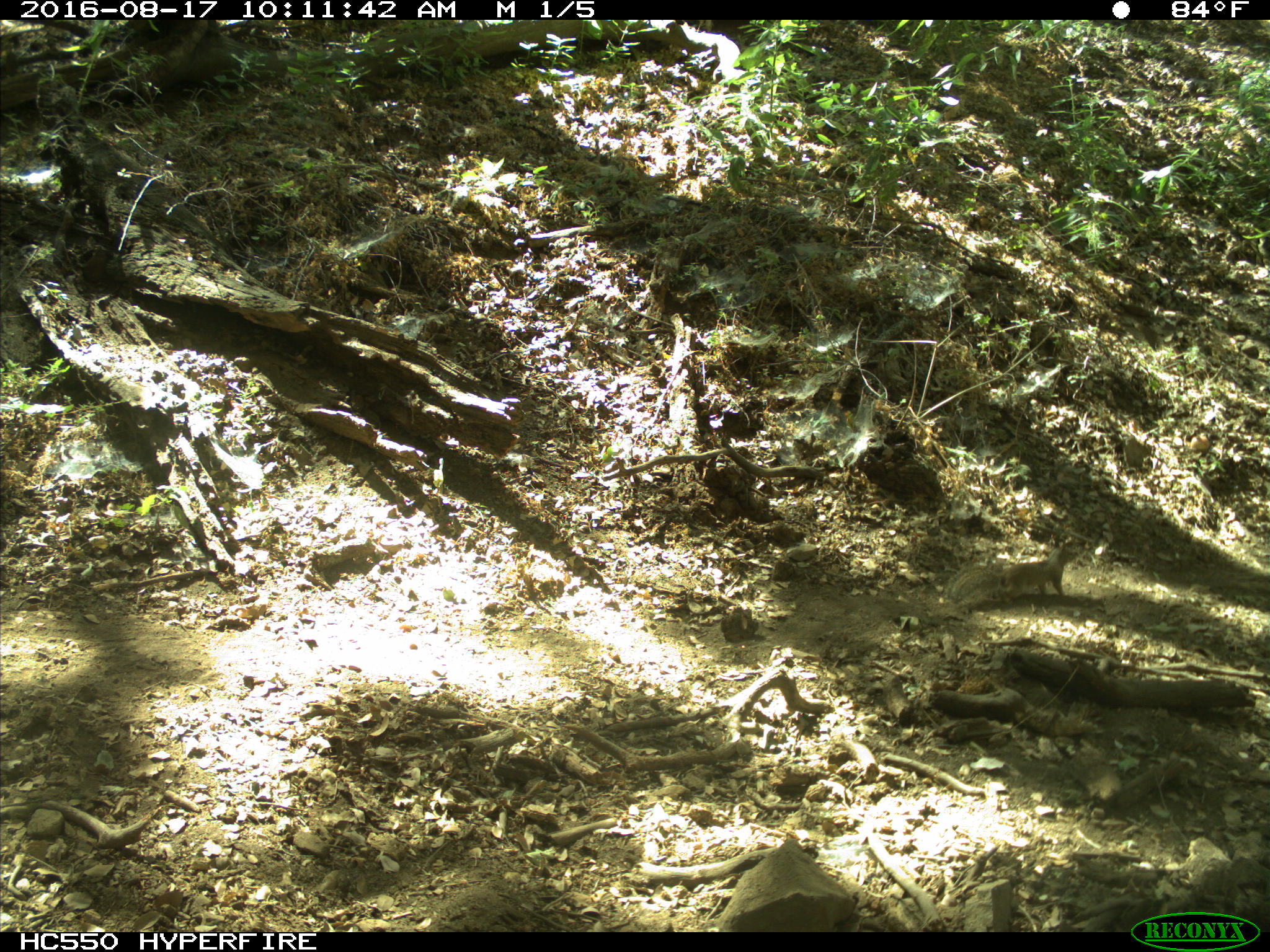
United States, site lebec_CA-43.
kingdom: Animalia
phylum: Chordata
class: Mammalia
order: Rodentia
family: Sciuridae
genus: Otospermophilus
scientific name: Otospermophilus beecheyi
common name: california ground squirrel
Otospermophilus beecheyi (california ground squirrel).